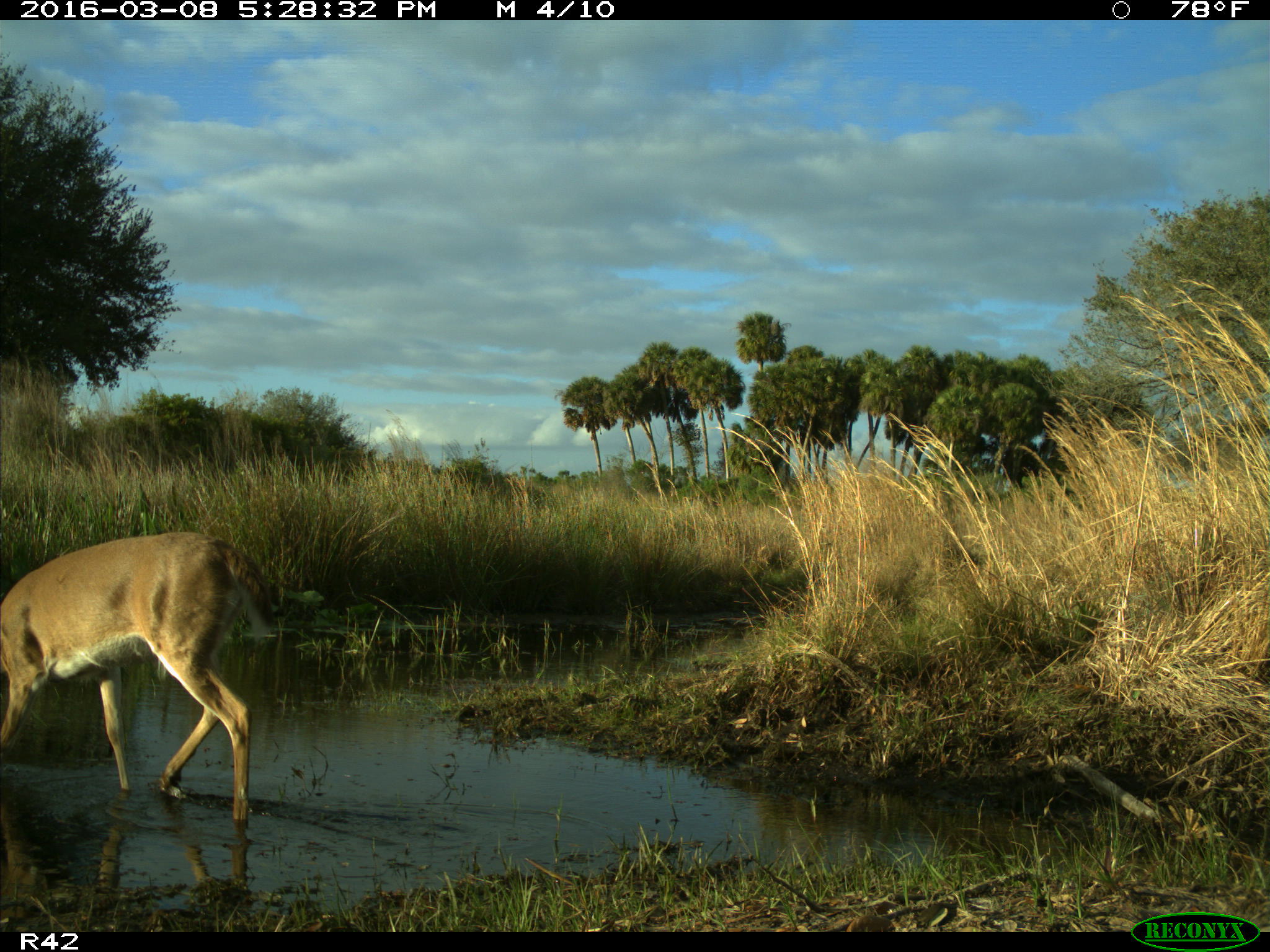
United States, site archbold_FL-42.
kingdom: Animalia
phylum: Chordata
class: Mammalia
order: Artiodactyla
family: Cervidae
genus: Odocoileus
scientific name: Odocoileus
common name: deer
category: unidentified deer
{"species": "unidentified deer (deer) (Odocoileus)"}